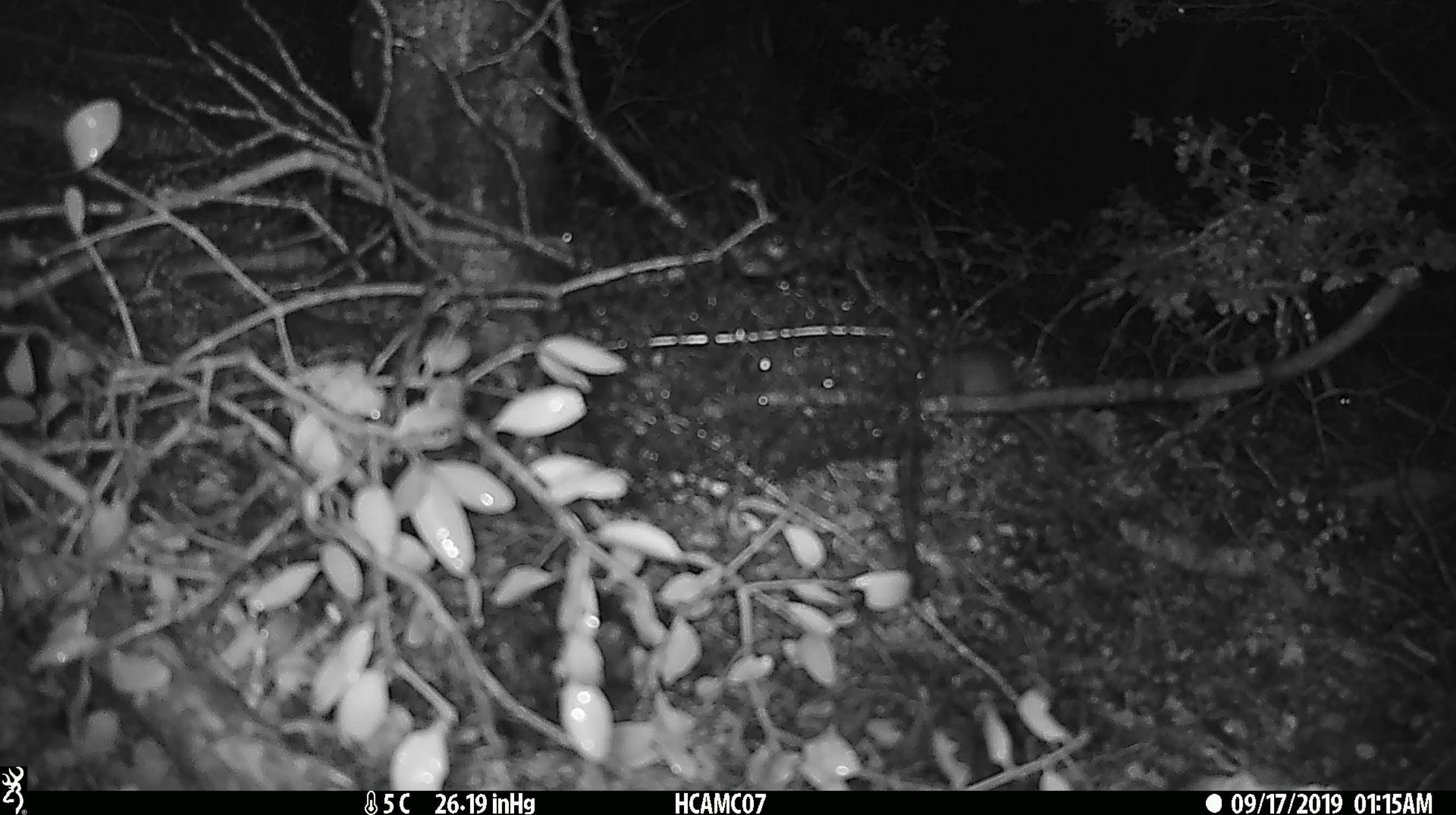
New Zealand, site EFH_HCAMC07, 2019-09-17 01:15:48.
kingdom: Animalia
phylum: Chordata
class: Mammalia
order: Rodentia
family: Muridae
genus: Mus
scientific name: Mus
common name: mouse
Mouse (Mus).